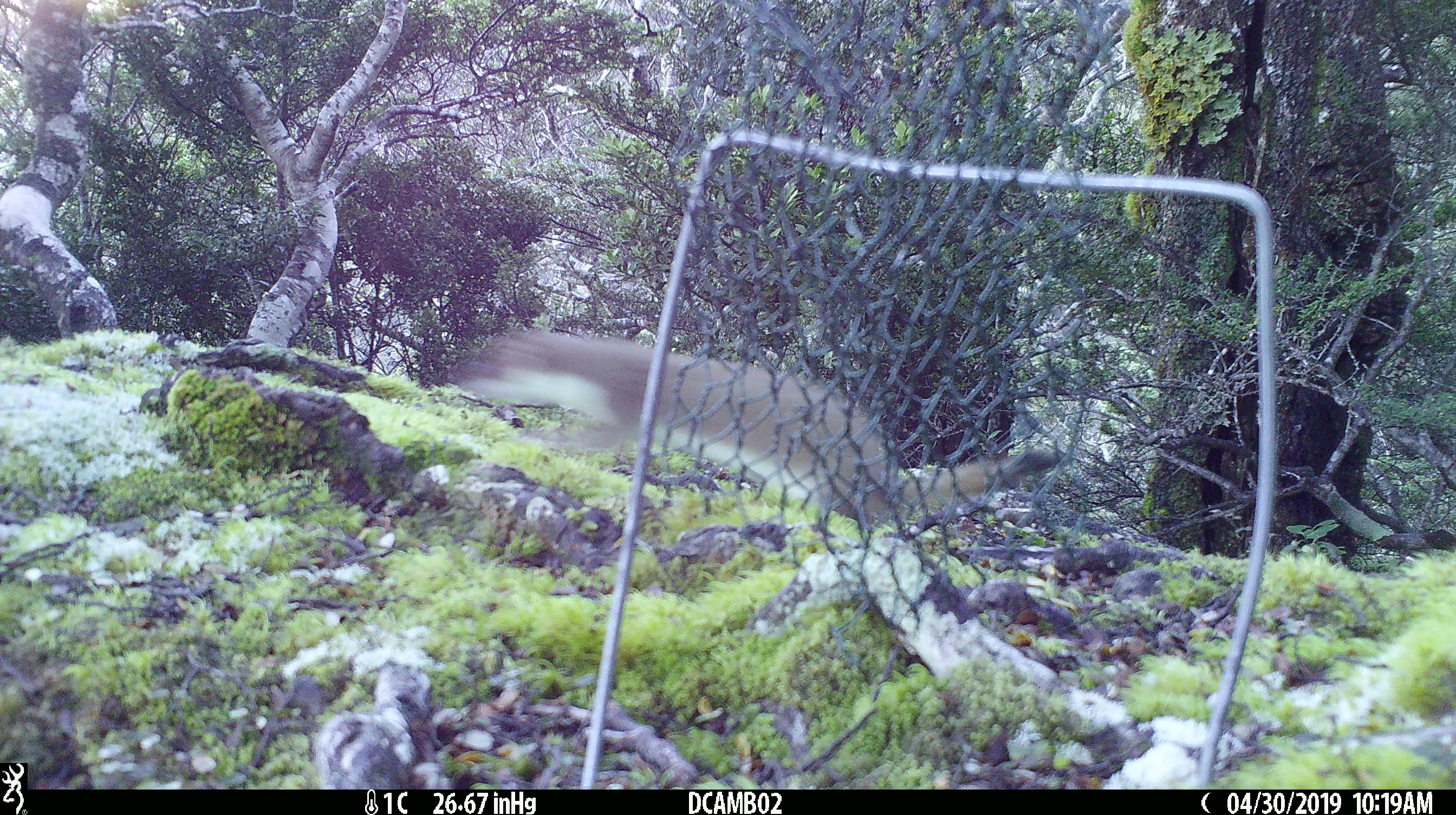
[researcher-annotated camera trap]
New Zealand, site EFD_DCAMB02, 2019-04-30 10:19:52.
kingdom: Animalia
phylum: Chordata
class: Mammalia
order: Carnivora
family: Mustelidae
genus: Mustela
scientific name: Mustela erminea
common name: stoat